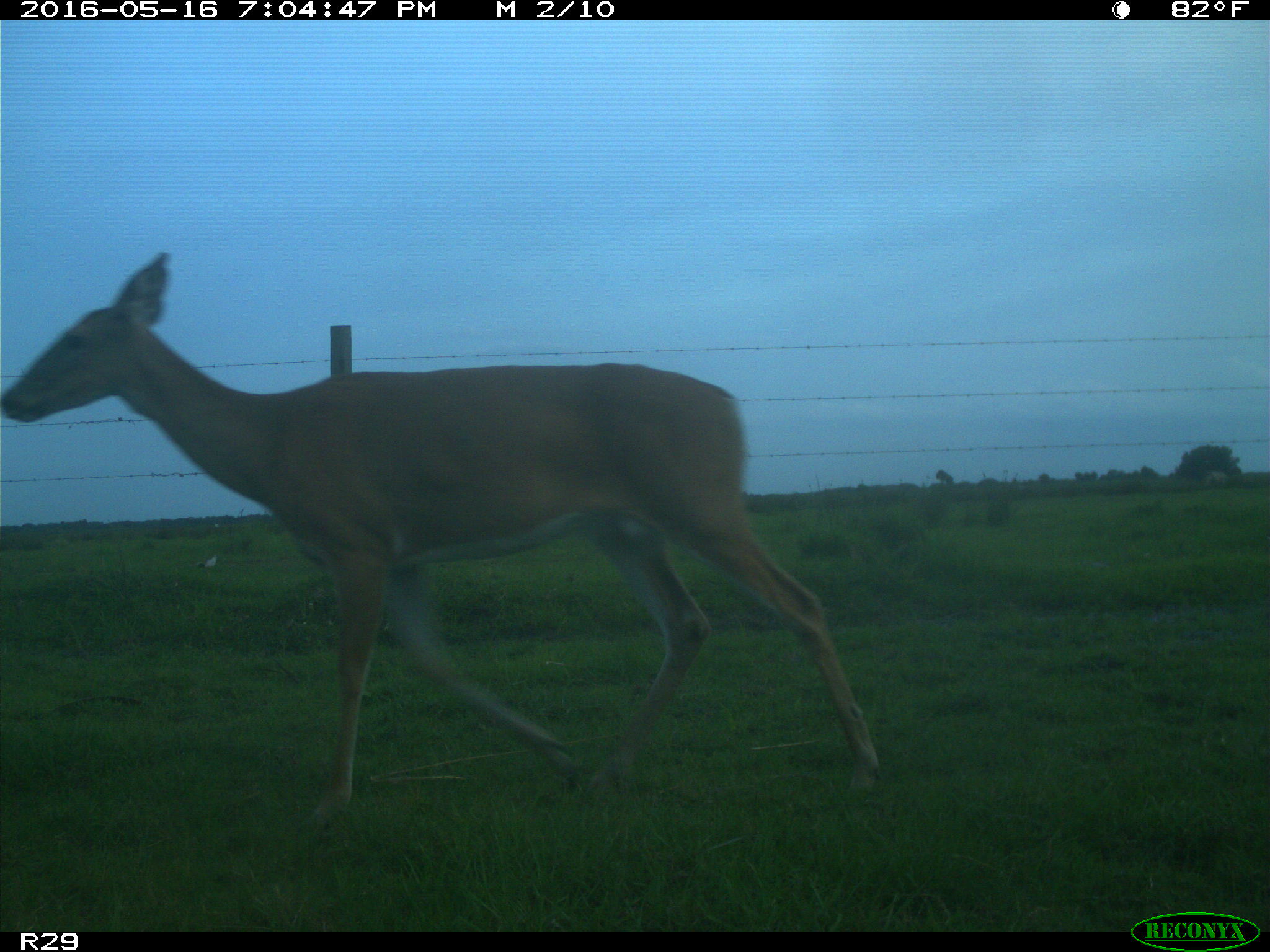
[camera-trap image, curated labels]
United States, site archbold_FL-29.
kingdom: Animalia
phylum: Chordata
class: Mammalia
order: Artiodactyla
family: Cervidae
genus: Odocoileus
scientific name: Odocoileus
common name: deer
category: unidentified deer